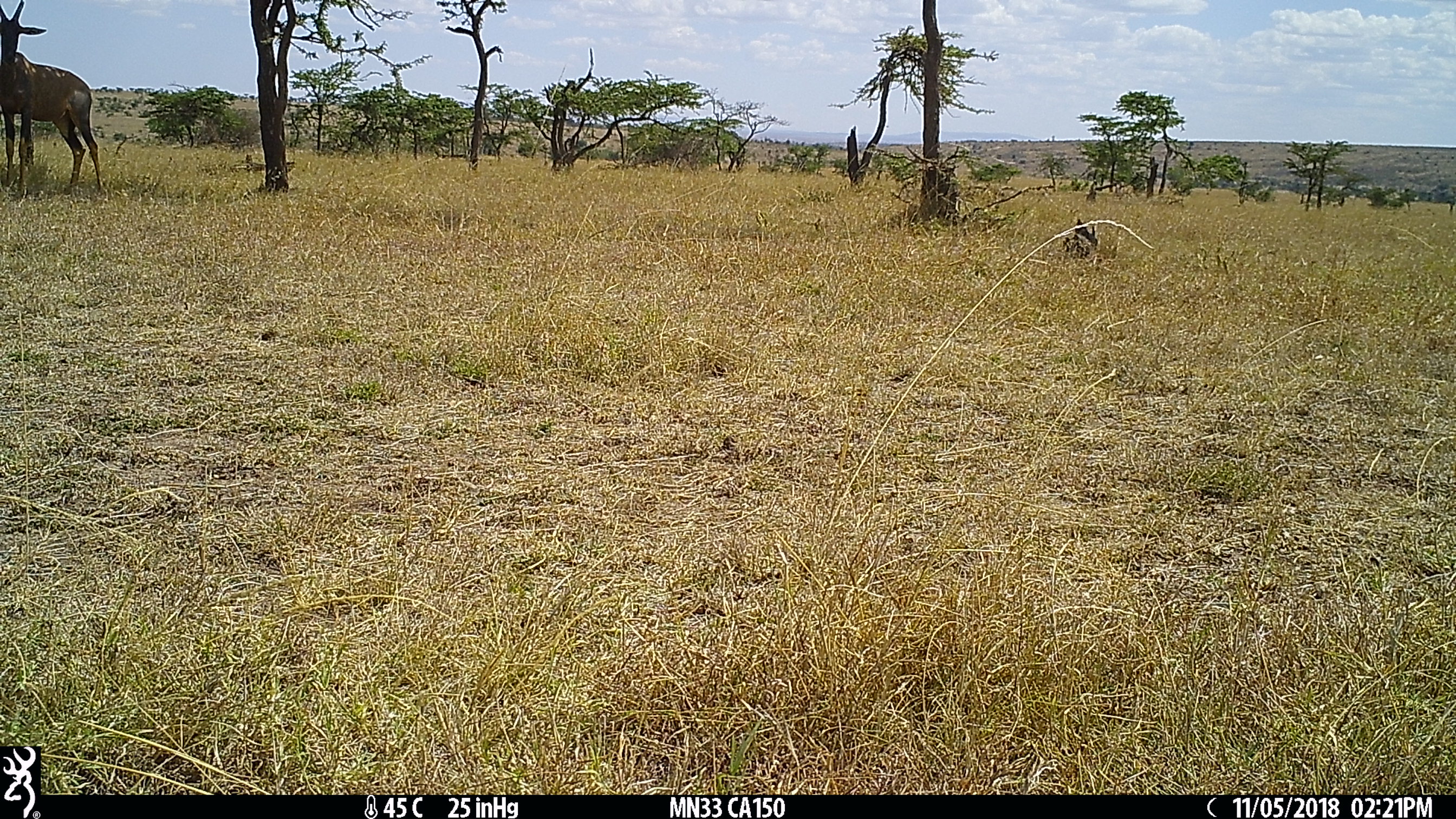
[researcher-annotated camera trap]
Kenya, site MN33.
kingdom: Animalia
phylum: Chordata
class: Mammalia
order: Artiodactyla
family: Bovidae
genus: Damaliscus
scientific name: Damaliscus lunatus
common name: topi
Topi (Damaliscus lunatus).